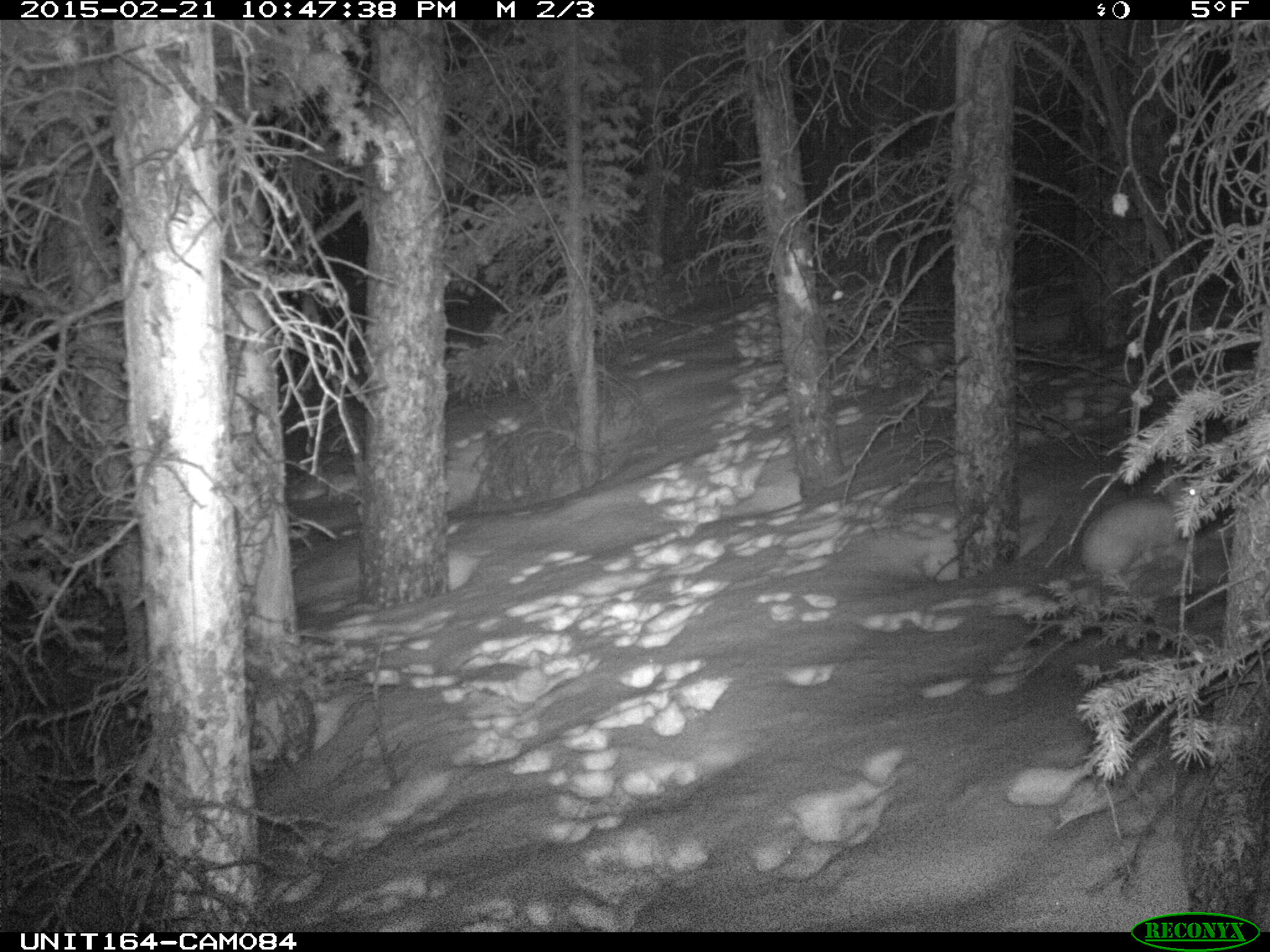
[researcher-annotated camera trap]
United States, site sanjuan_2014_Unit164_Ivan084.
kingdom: Animalia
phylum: Chordata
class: Mammalia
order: Lagomorpha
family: Leporidae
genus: Lepus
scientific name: Lepus americanus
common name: snowshoe hare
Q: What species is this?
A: Lepus americanus (snowshoe hare).